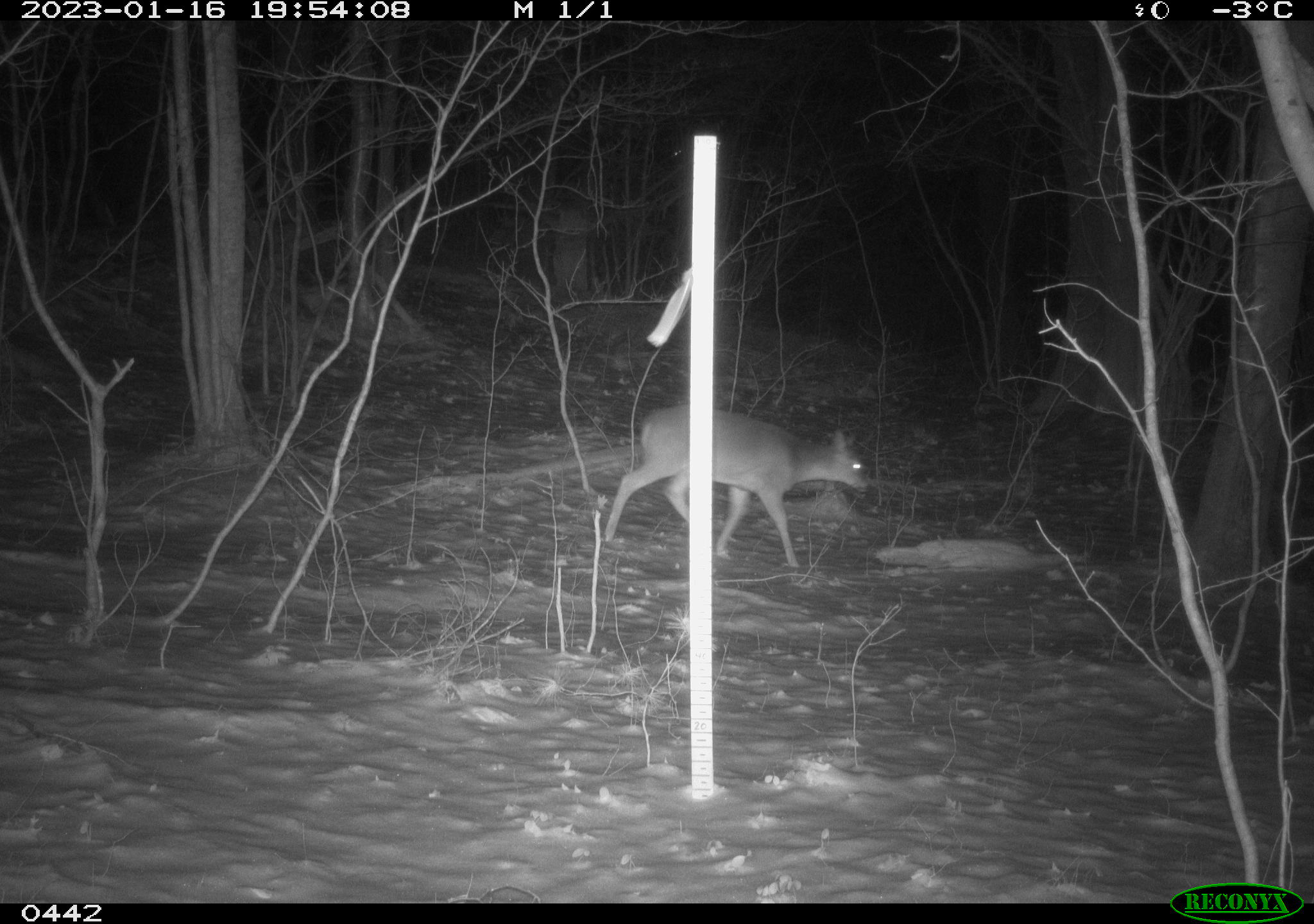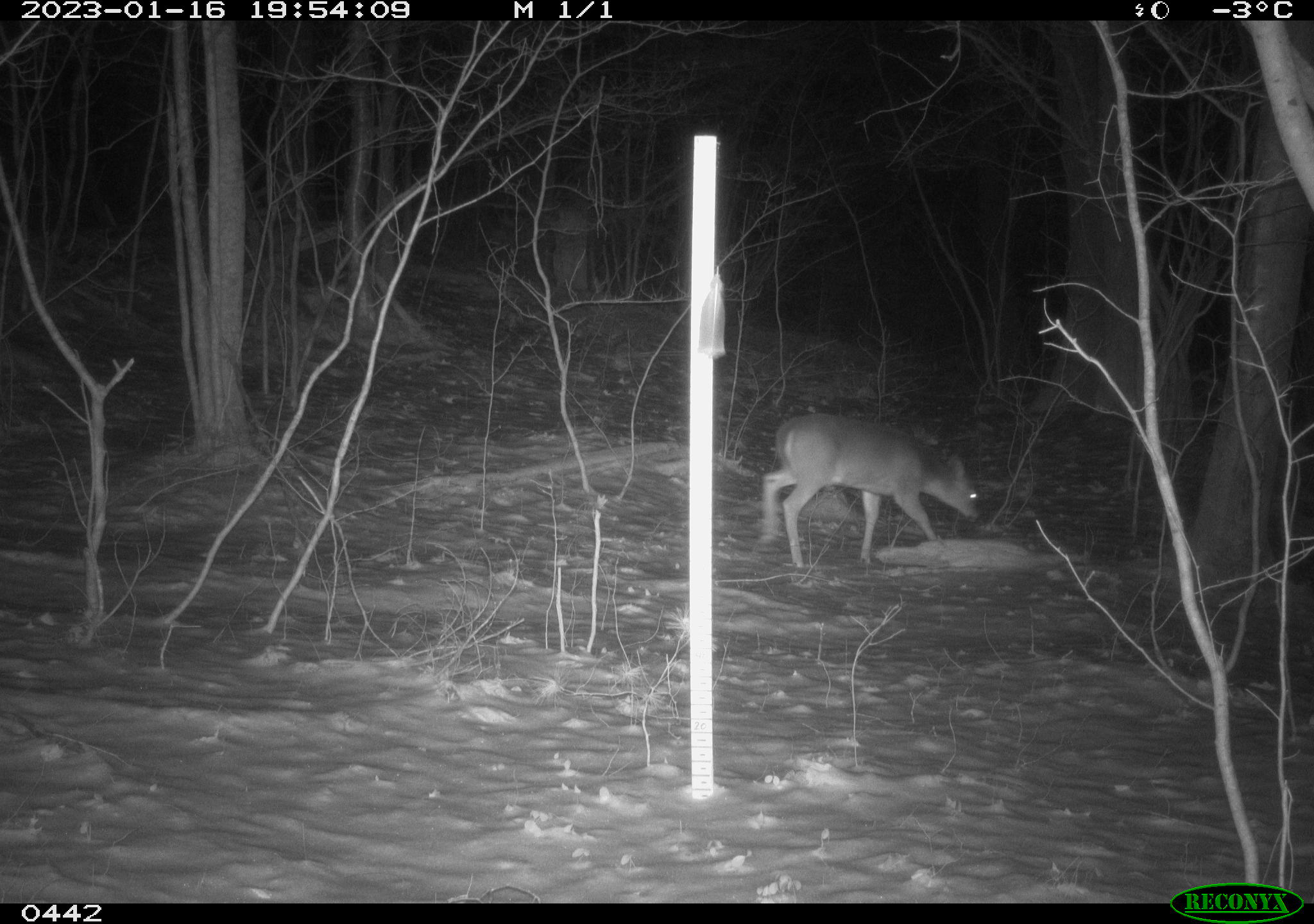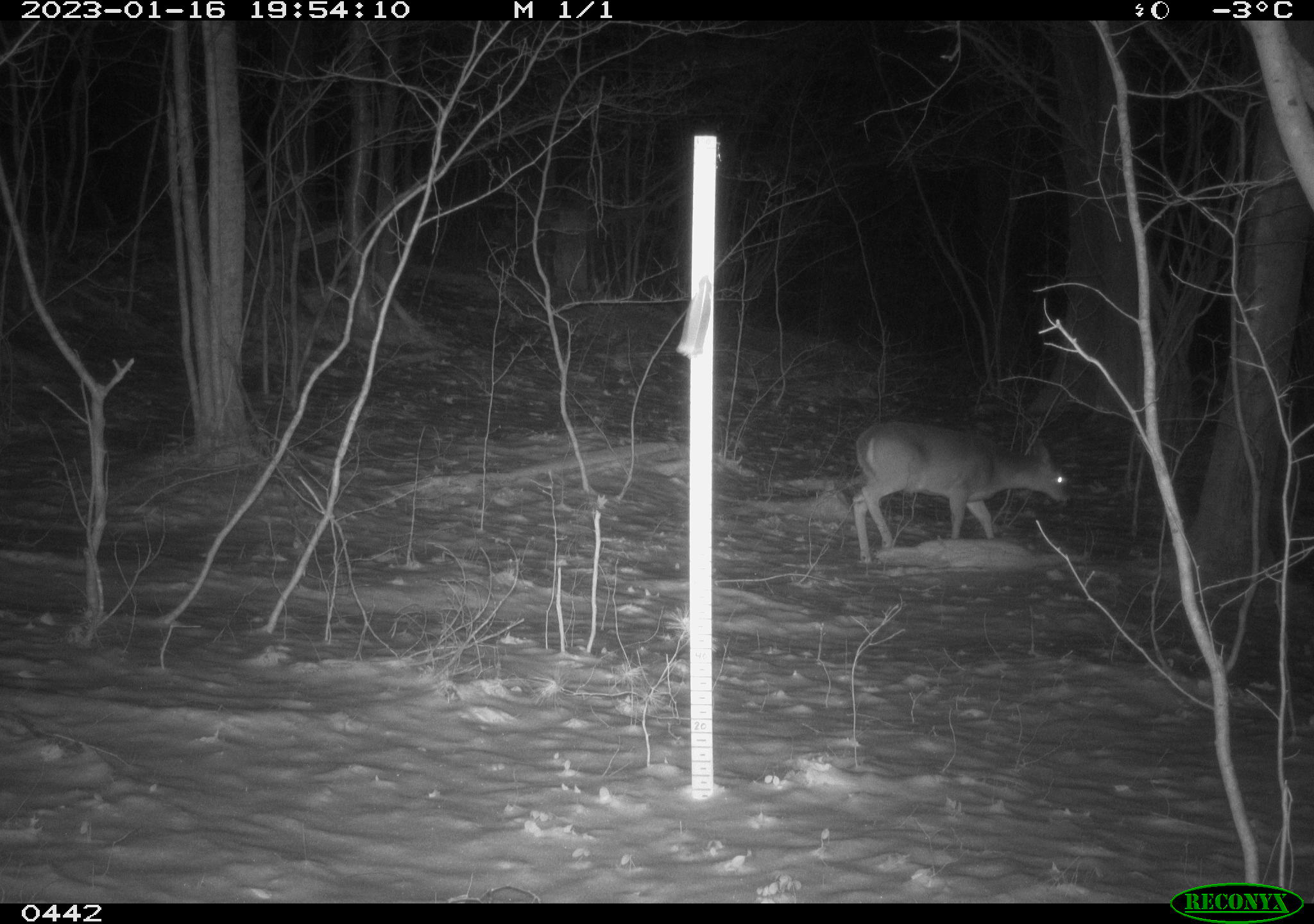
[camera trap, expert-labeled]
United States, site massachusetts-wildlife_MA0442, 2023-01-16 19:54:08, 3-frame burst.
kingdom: Animalia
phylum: Chordata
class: Mammalia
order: Artiodactyla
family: Cervidae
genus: Odocoileus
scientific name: Odocoileus virginianus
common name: white-tailed deer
White-tailed deer (Odocoileus virginianus).